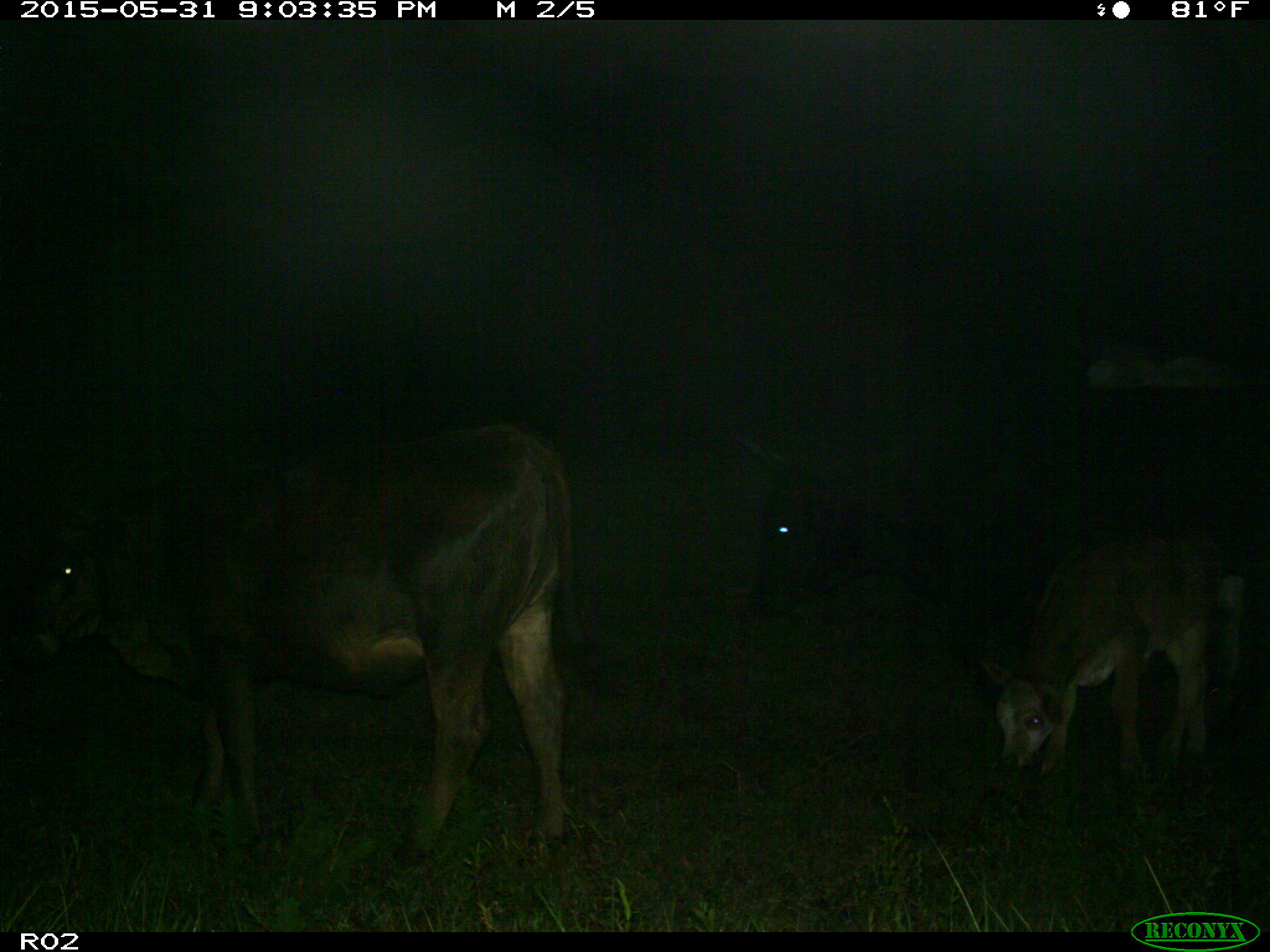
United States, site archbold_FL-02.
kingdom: Animalia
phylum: Chordata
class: Mammalia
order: Artiodactyla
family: Bovidae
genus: Bos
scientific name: Bos taurus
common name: domestic cow